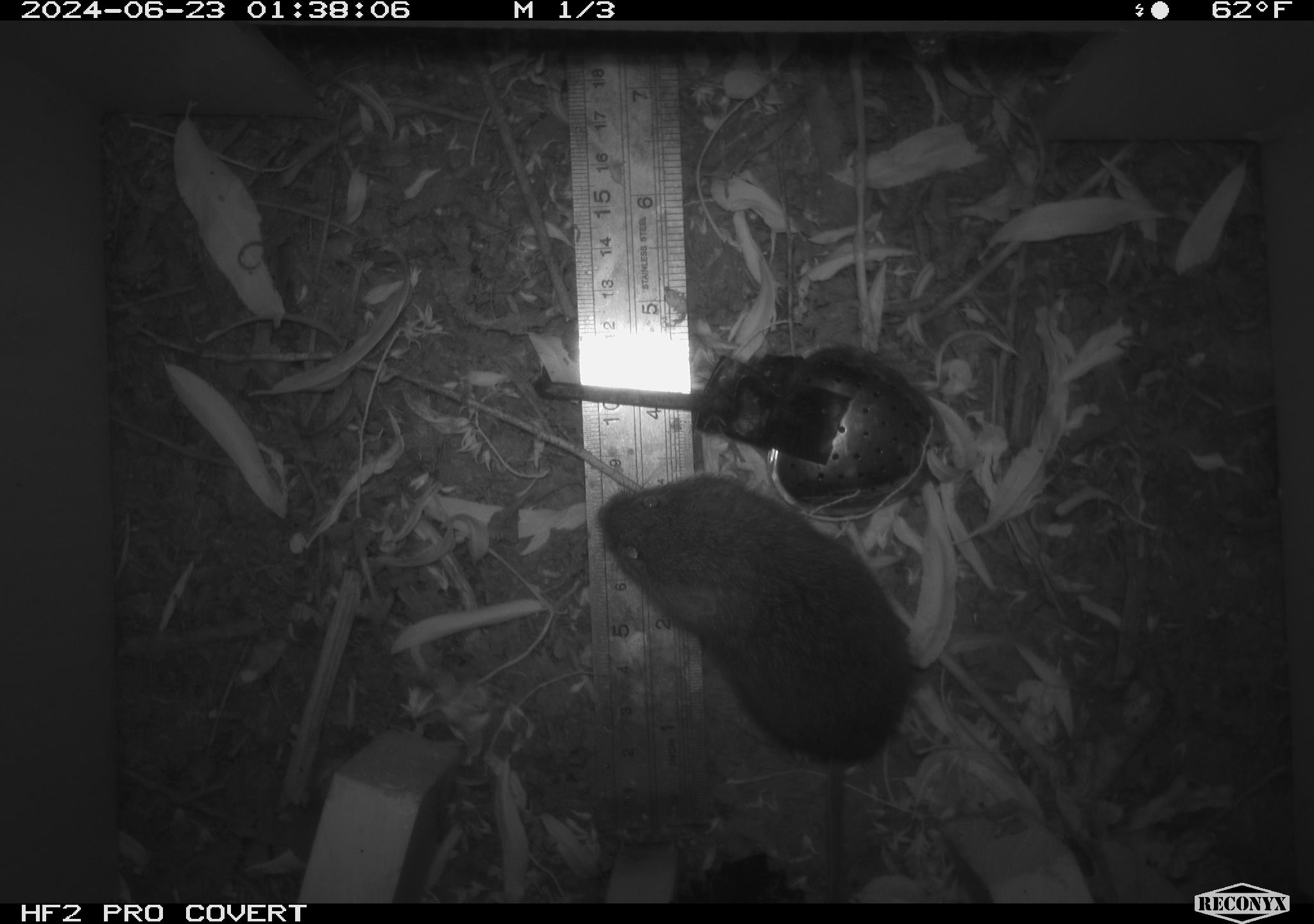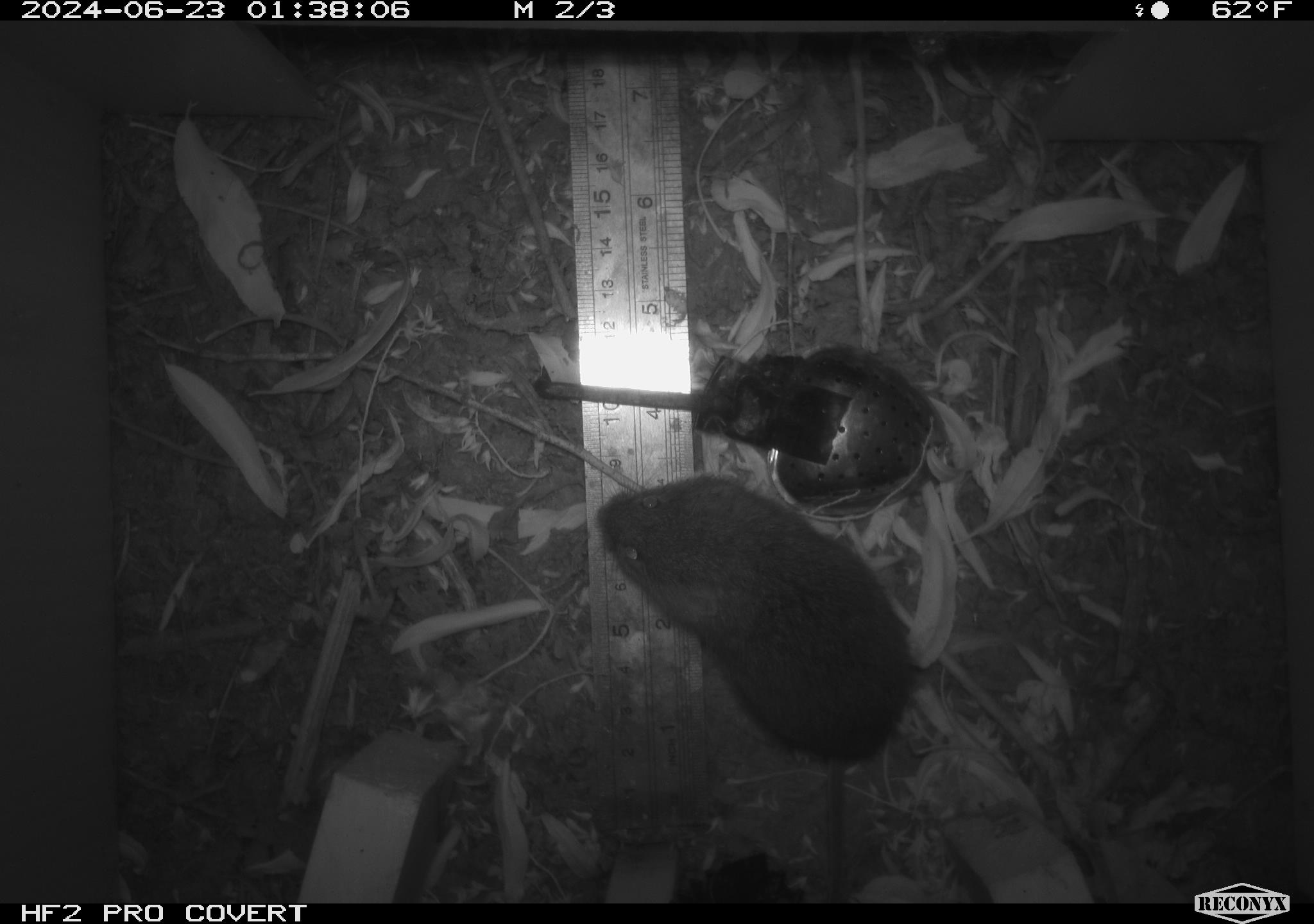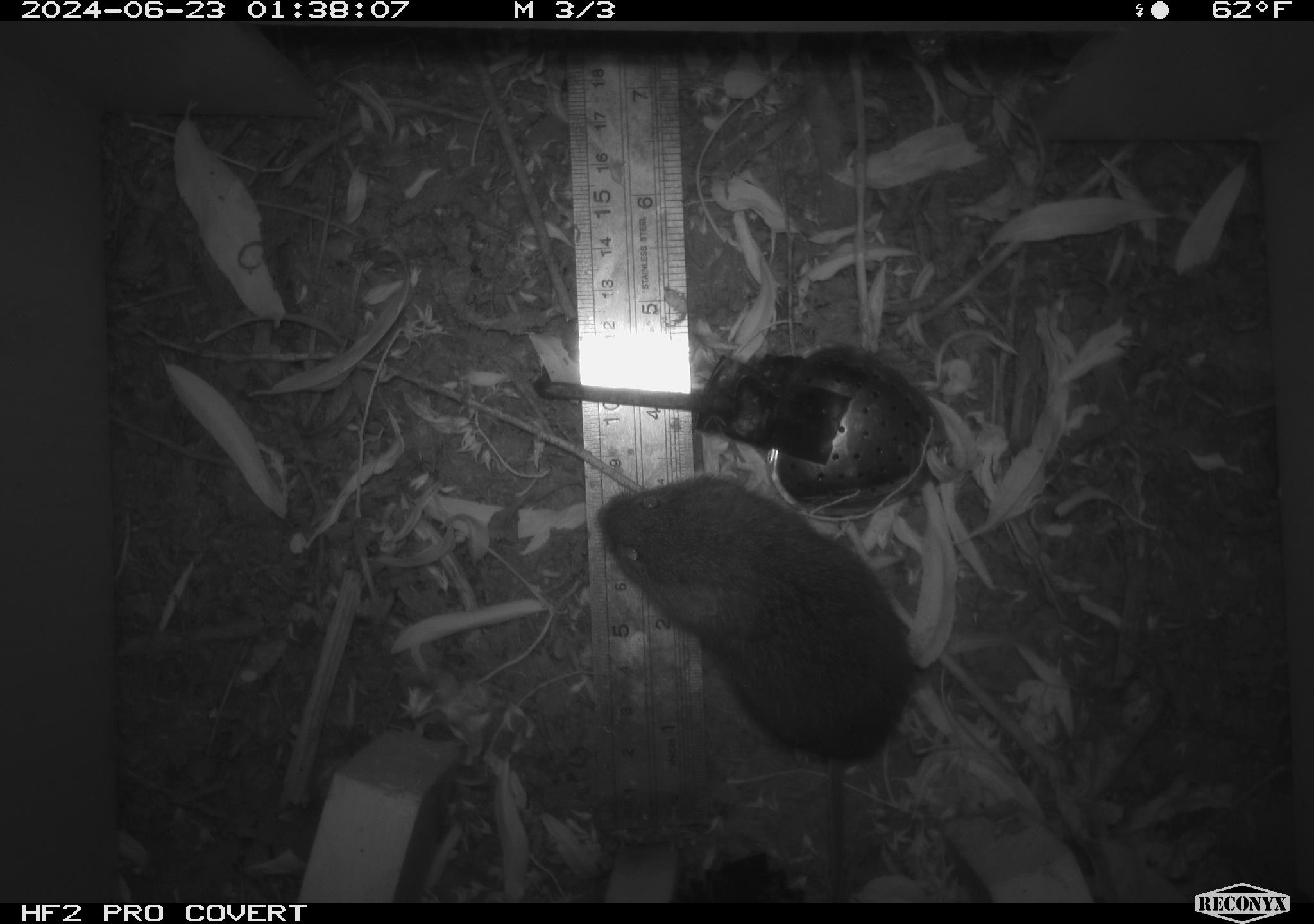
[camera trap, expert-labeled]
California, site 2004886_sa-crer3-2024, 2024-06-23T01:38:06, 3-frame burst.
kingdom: Animalia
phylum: Chordata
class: Mammalia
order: Rodentia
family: Cricetidae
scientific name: Arvicolinae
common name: voles, lemmings, and muskrats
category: arvicolinae subfamily